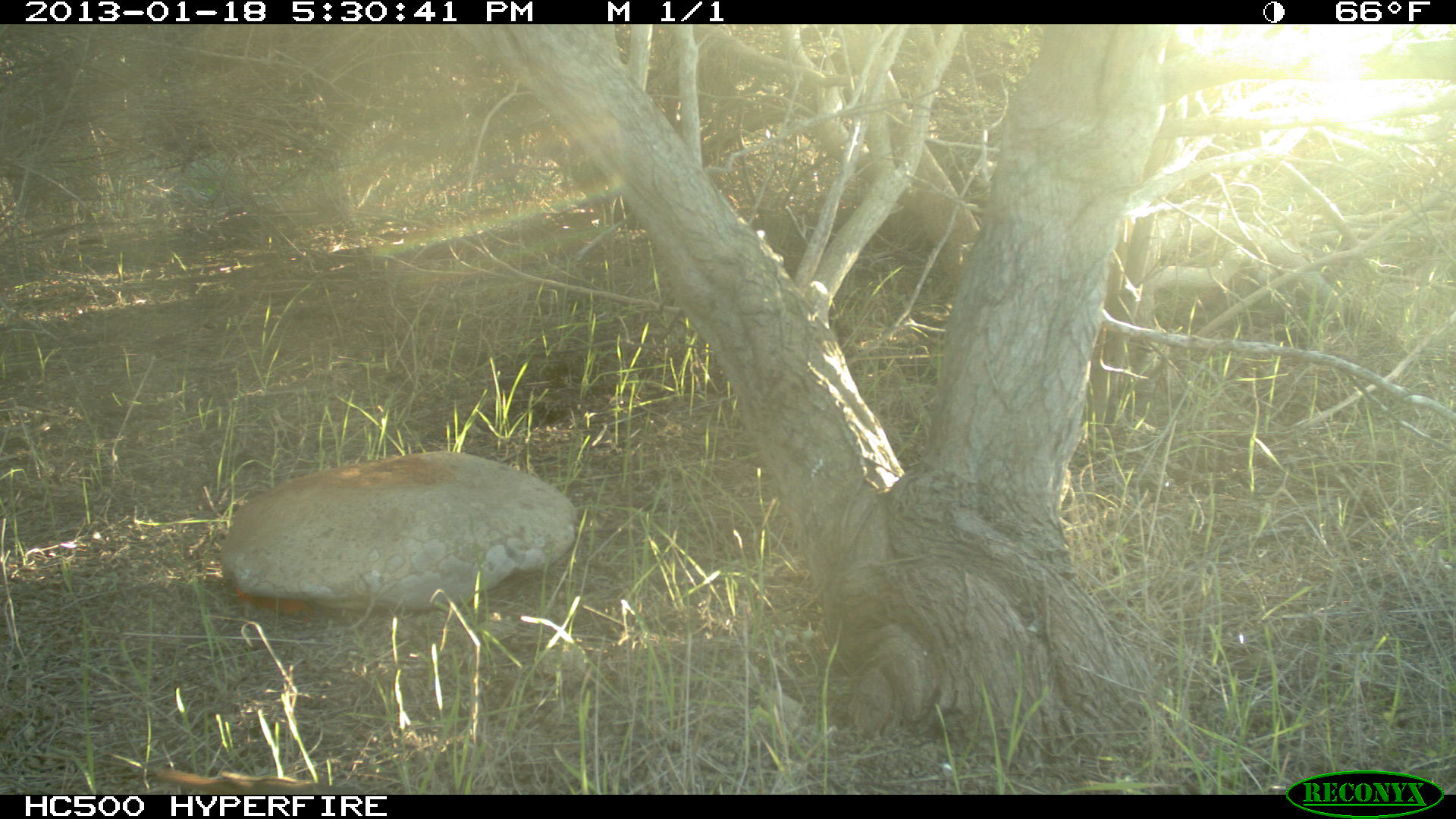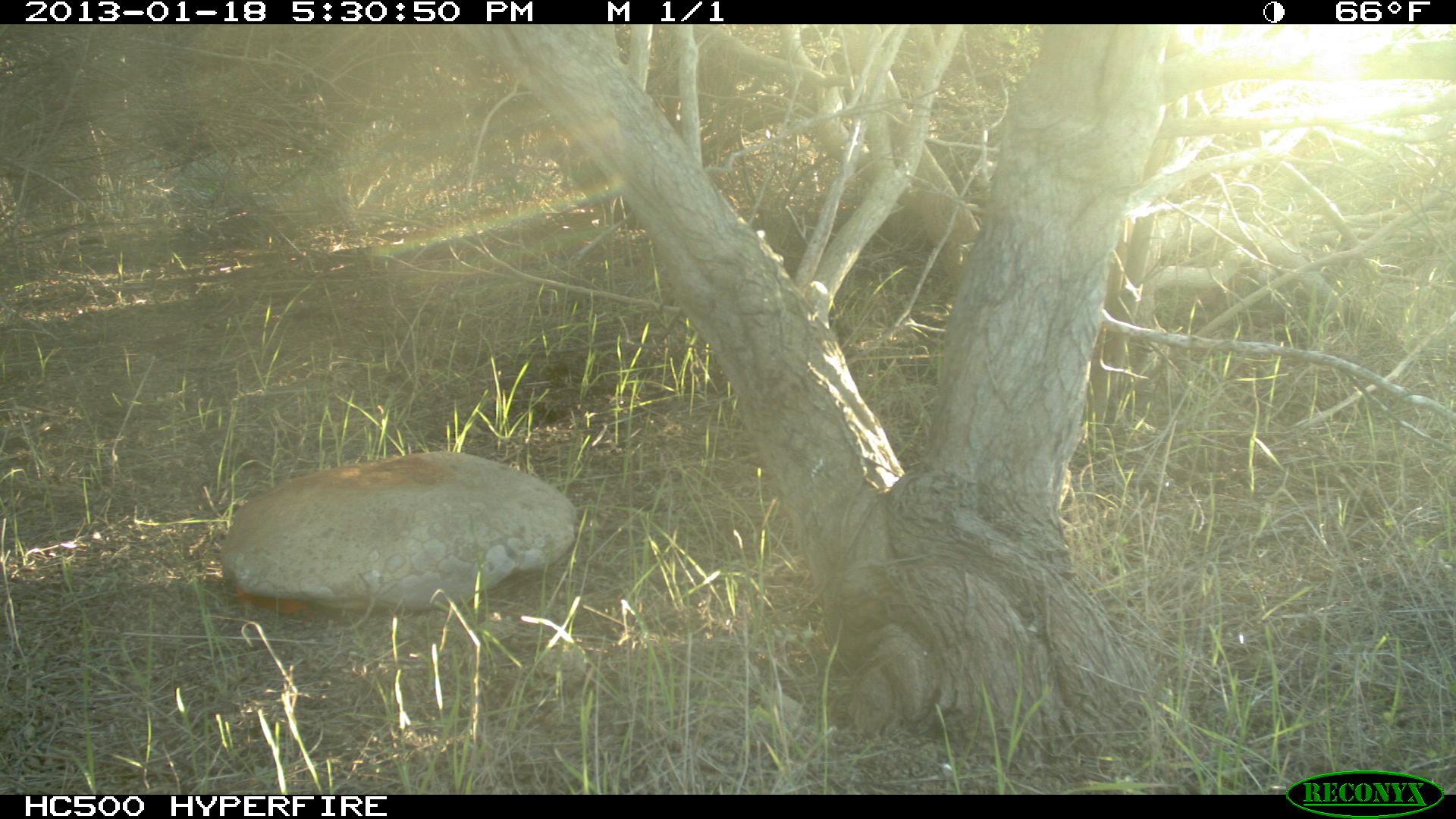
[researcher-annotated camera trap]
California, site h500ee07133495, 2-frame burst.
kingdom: Animalia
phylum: Chordata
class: Aves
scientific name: Aves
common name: bird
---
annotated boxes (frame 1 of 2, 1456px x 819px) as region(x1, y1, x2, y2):
bird: region(146, 764, 369, 795)